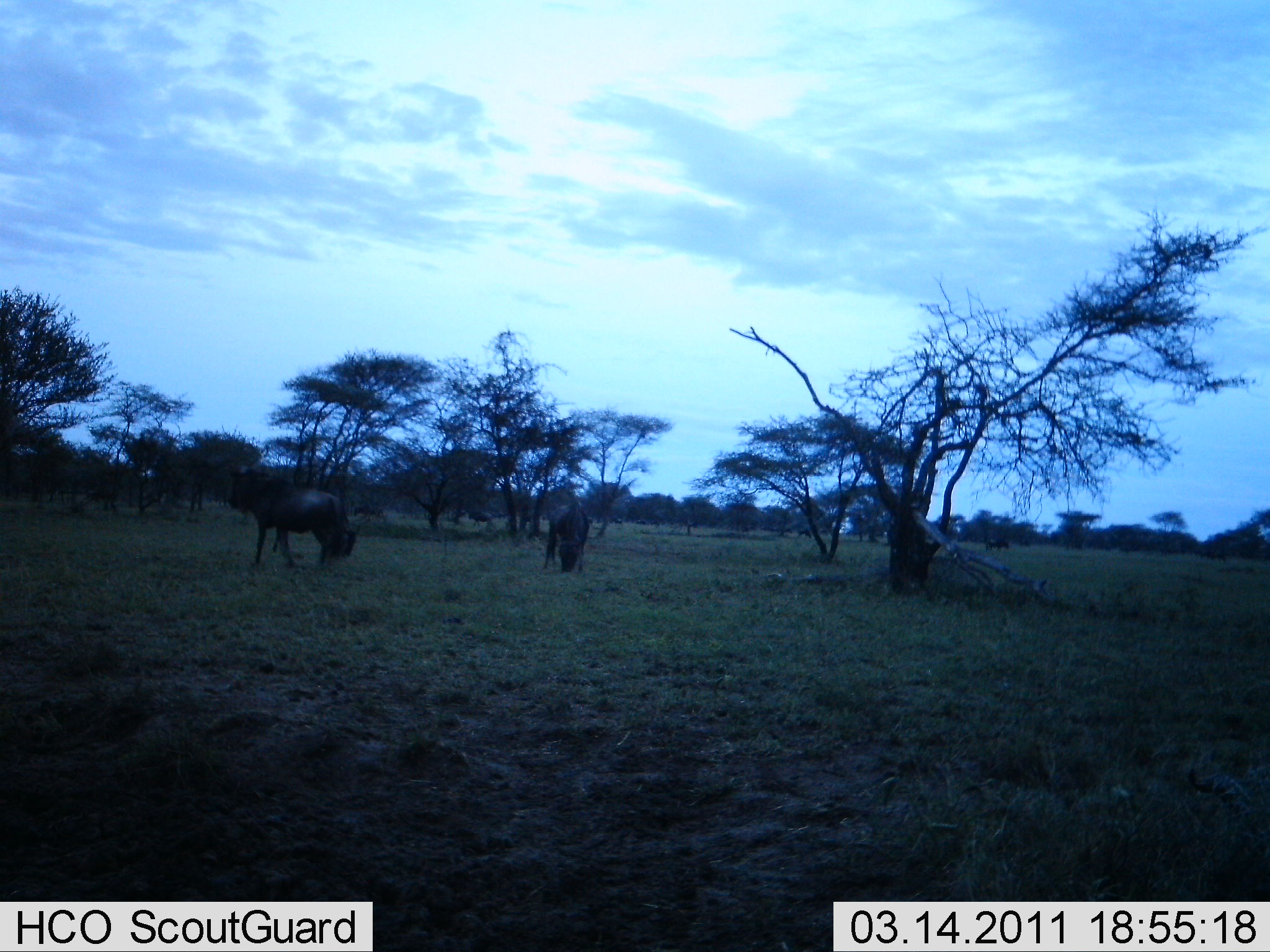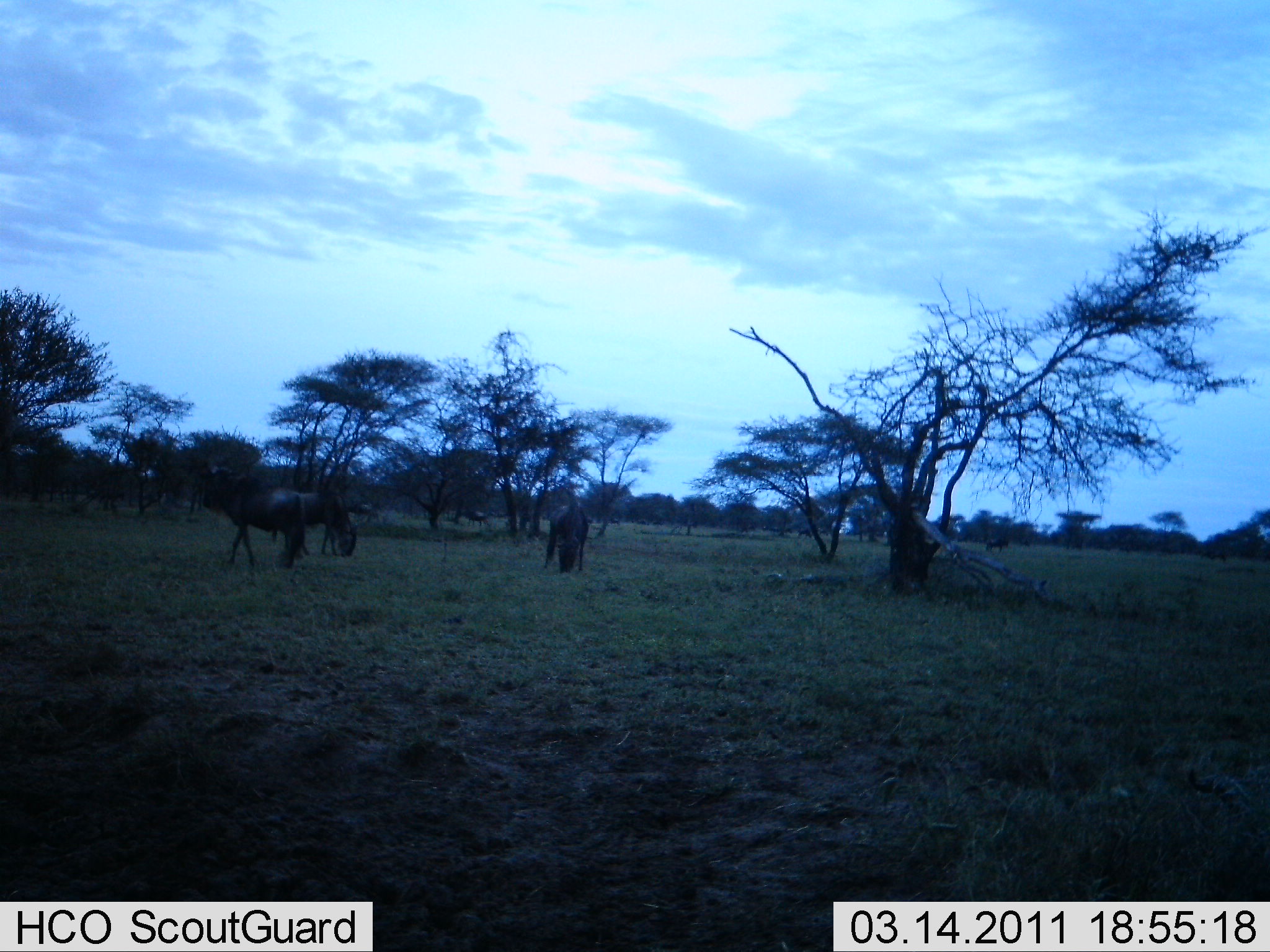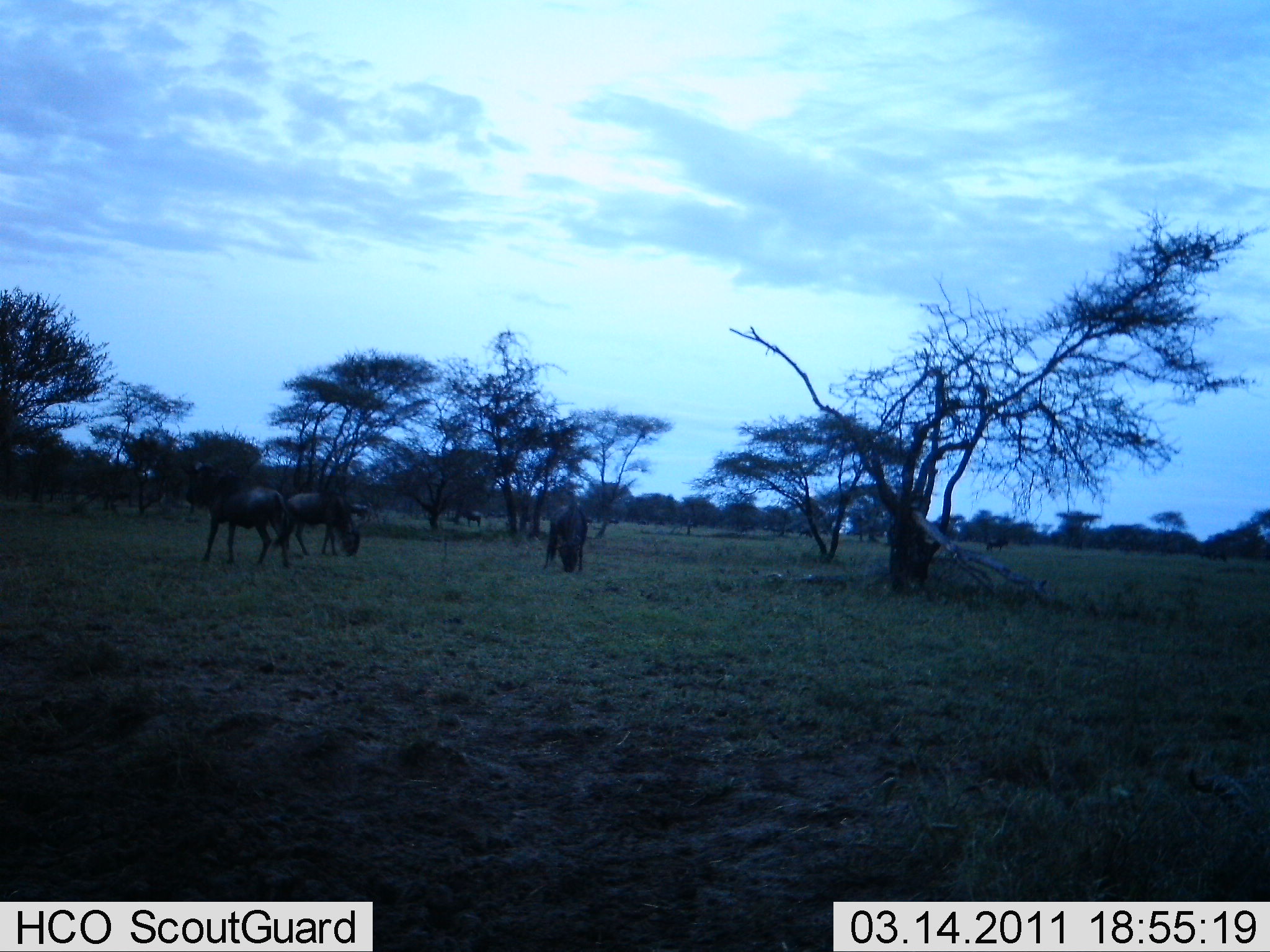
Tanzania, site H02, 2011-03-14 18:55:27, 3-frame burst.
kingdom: Animalia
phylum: Chordata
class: Mammalia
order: Artiodactyla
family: Bovidae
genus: Connochaetes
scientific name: Connochaetes taurinus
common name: blue wildebeest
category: wildebeest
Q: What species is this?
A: Wildebeest (blue wildebeest) (Connochaetes taurinus).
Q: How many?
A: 5.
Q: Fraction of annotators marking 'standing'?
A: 50%.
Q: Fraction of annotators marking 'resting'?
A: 0%.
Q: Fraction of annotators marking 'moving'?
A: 60%.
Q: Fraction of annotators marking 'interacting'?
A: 0%.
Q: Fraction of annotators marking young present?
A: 0%.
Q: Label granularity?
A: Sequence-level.